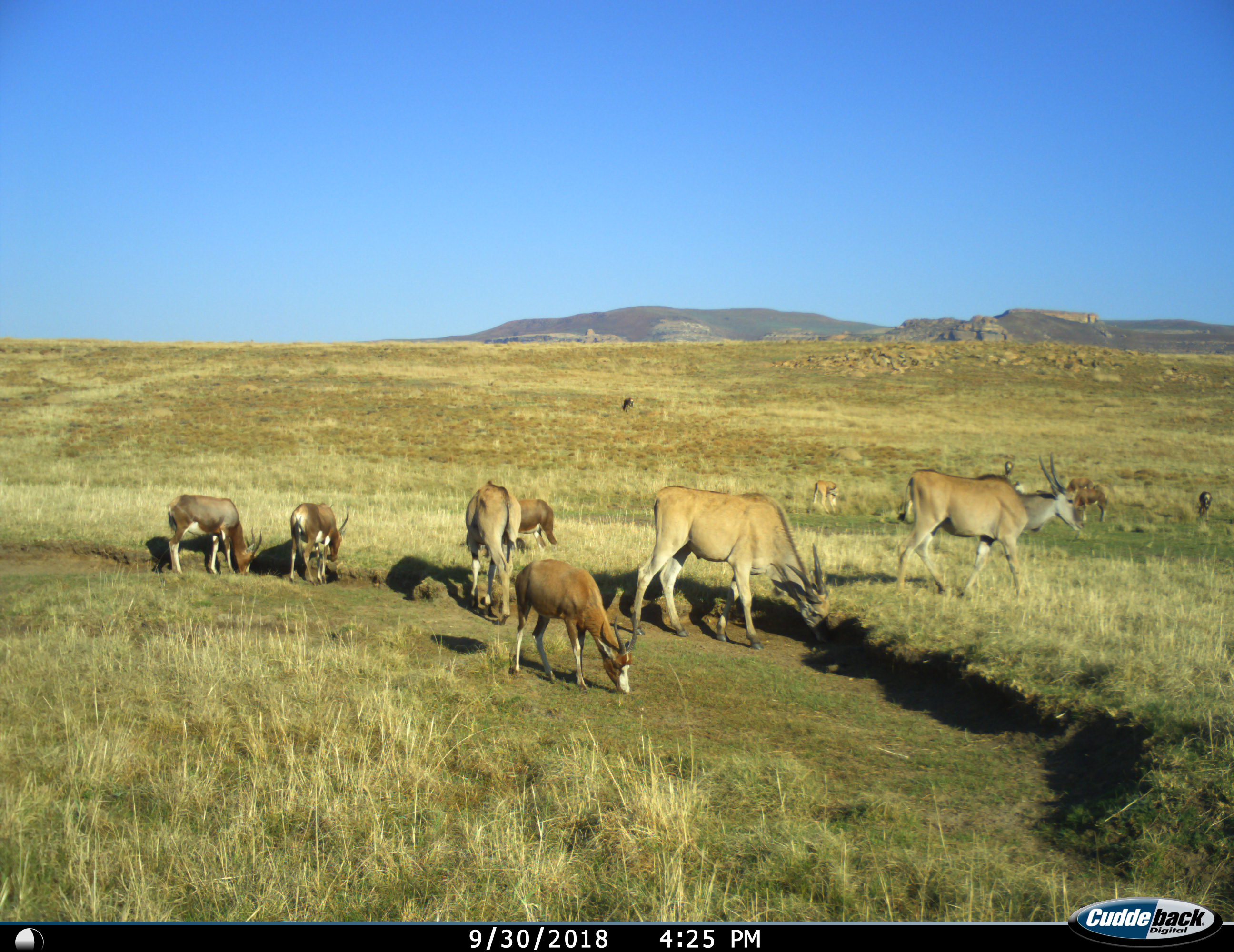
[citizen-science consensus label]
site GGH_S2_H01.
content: unidentified animal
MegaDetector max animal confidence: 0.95